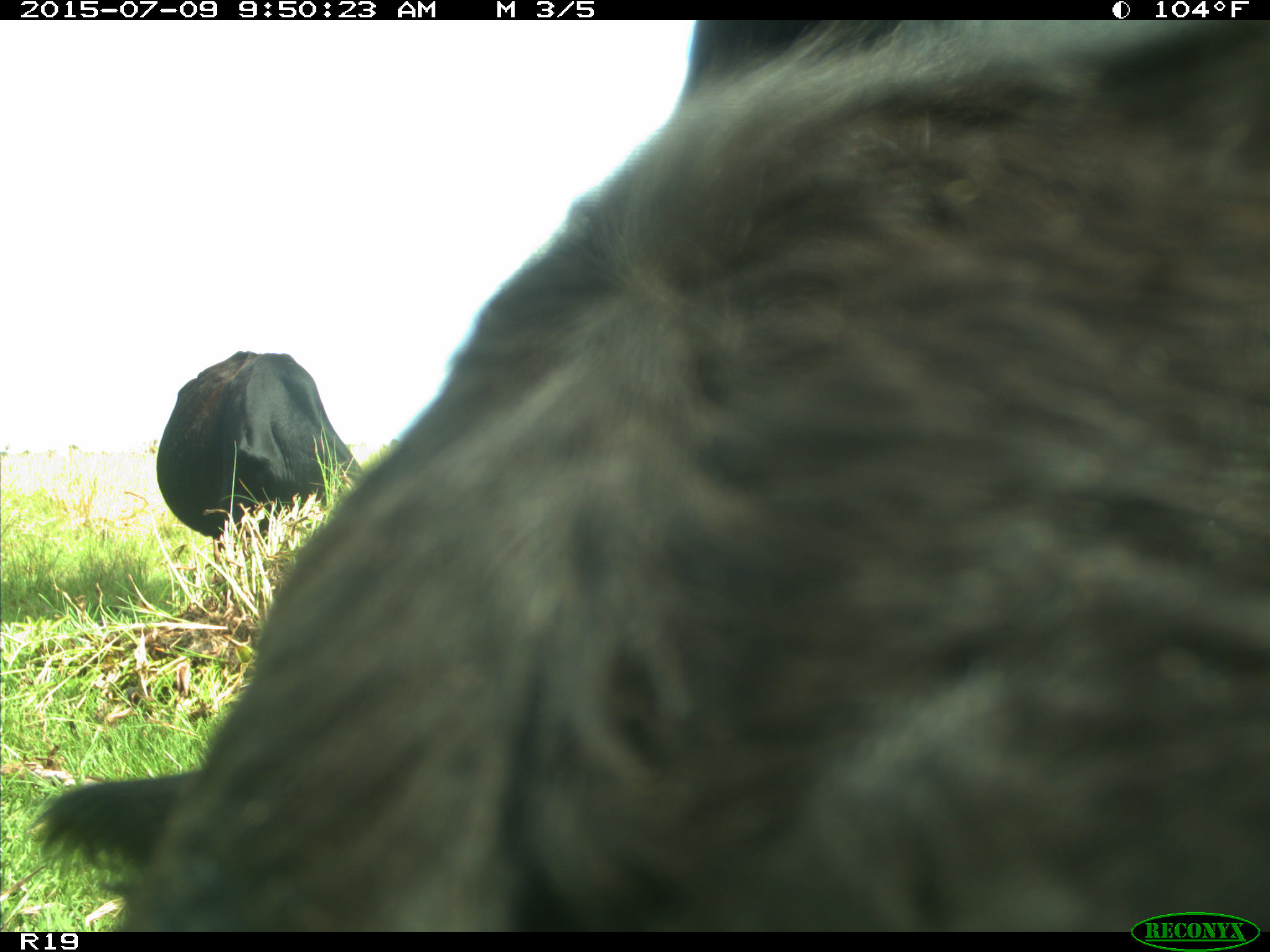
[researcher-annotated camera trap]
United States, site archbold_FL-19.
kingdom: Animalia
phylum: Chordata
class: Mammalia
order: Artiodactyla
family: Bovidae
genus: Bos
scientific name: Bos taurus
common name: domestic cow